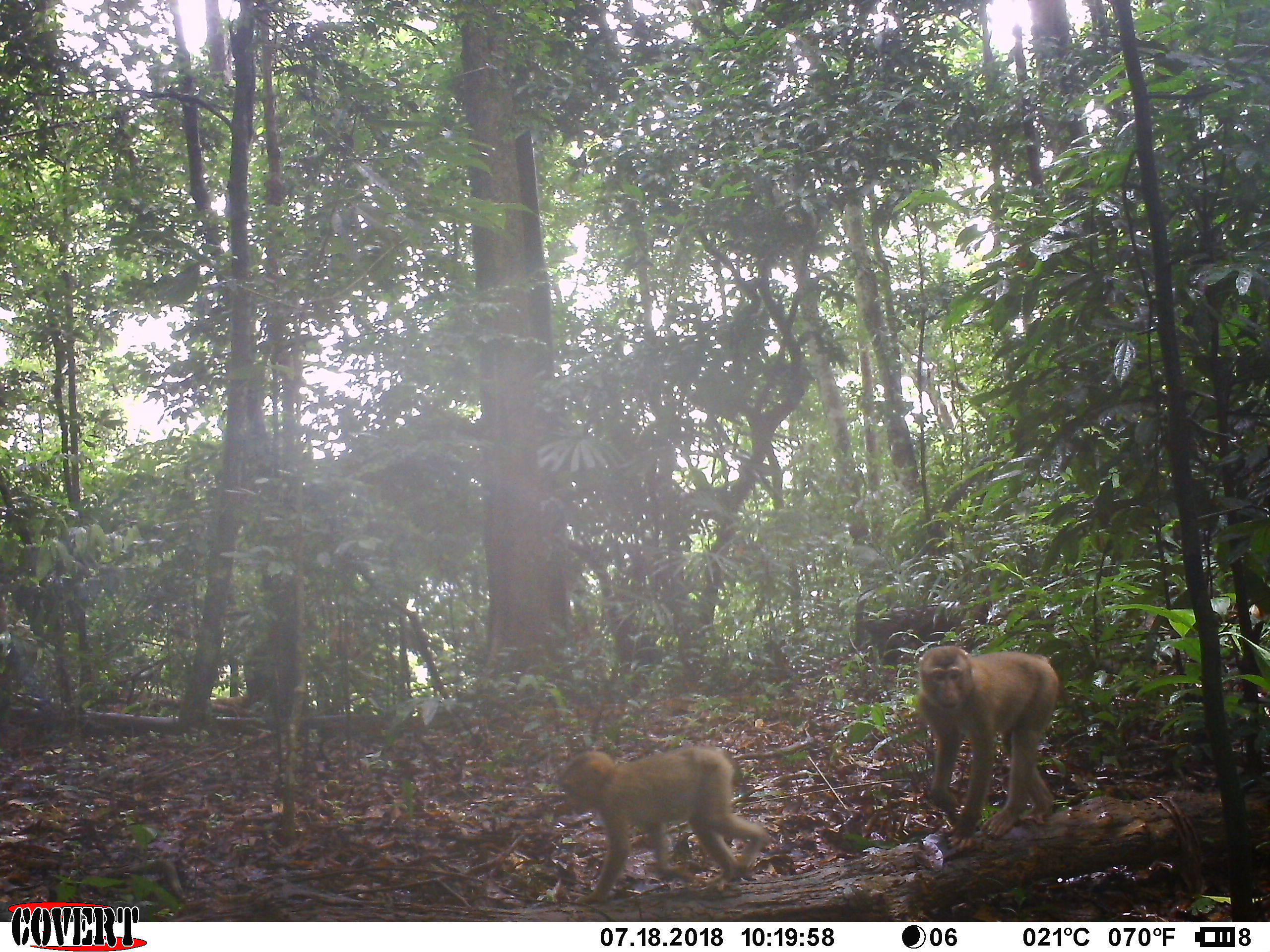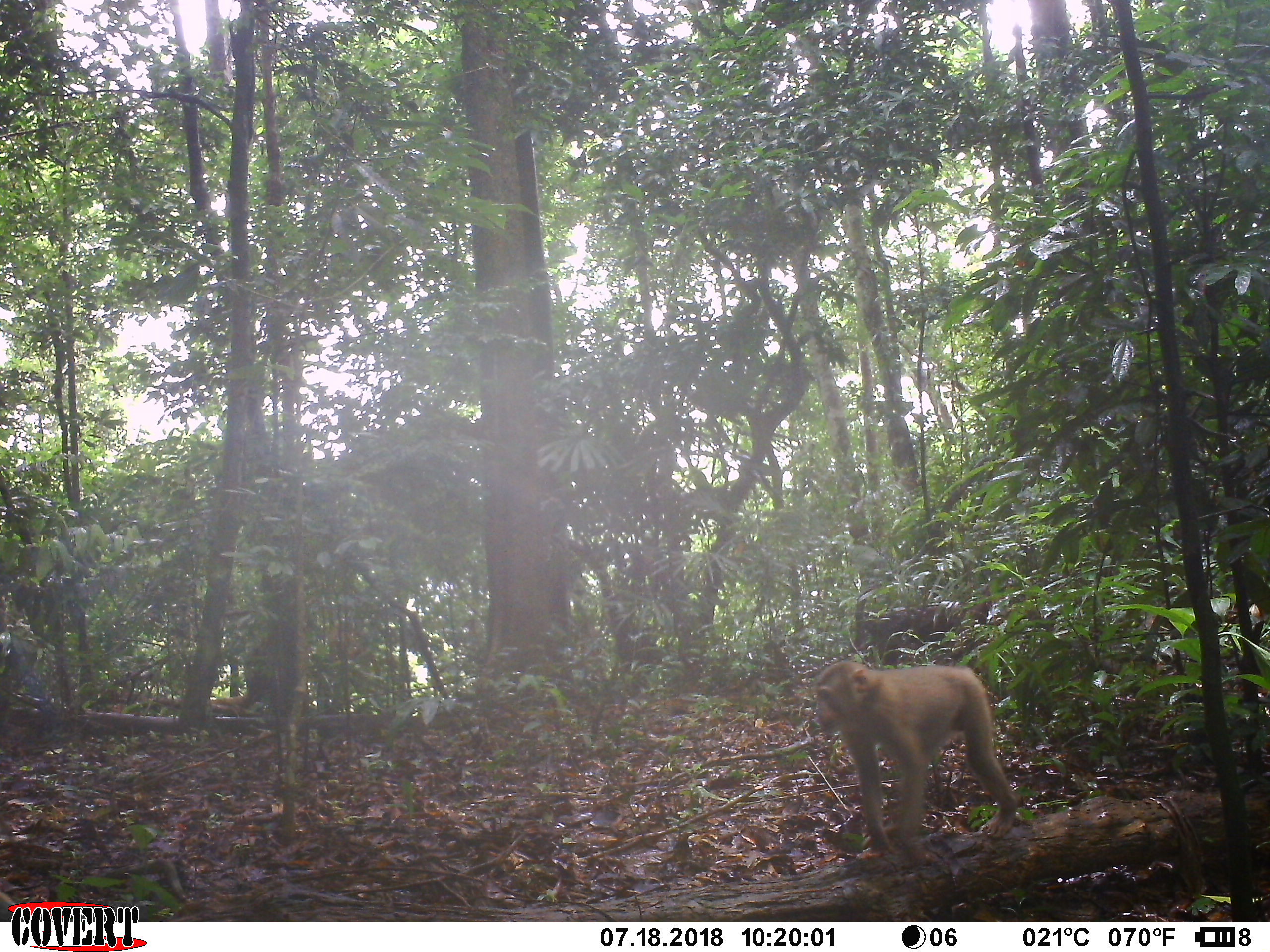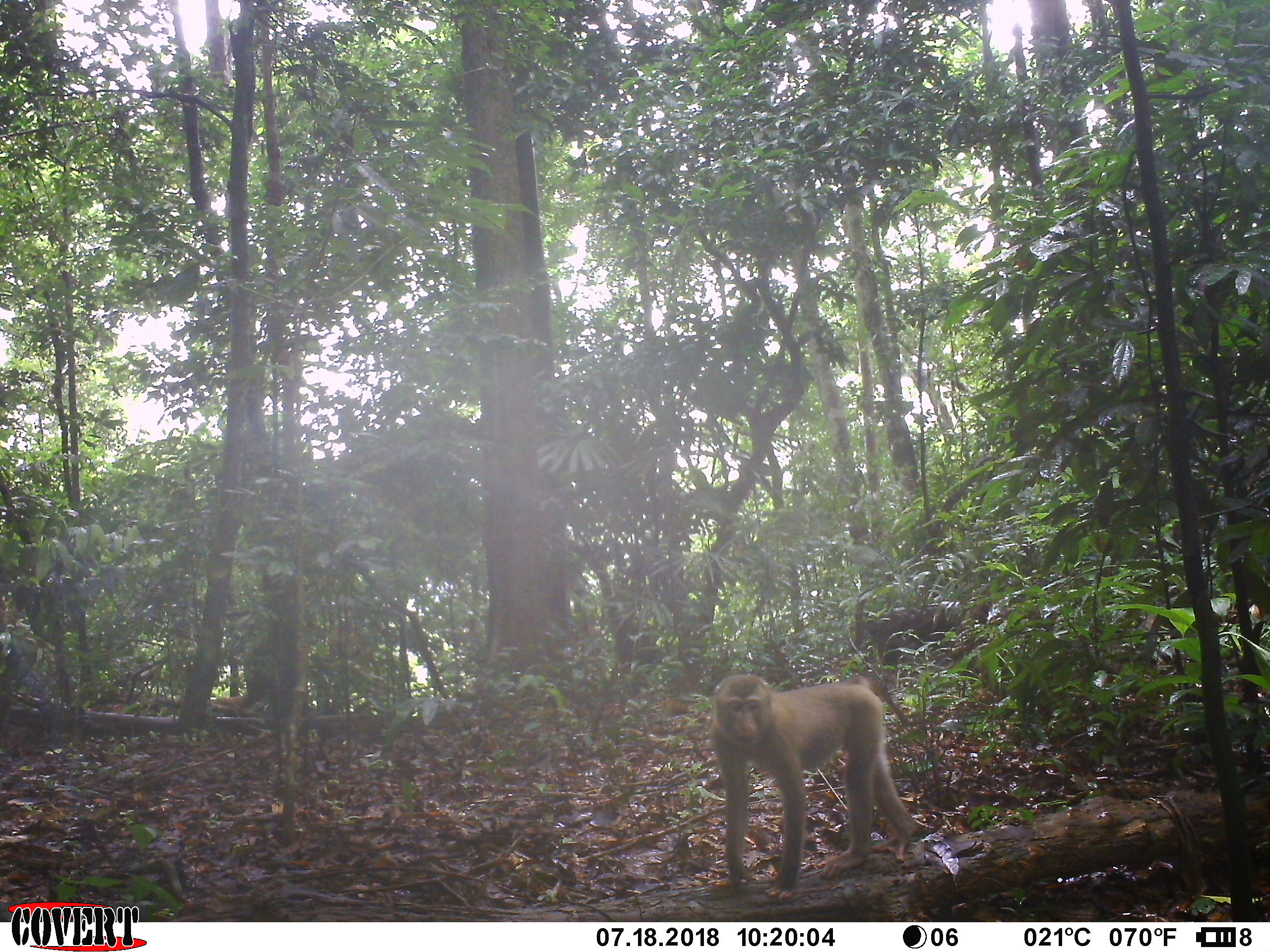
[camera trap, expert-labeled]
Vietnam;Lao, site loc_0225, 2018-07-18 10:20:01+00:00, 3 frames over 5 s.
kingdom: Animalia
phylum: Chordata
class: Mammalia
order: Primates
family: Cercopithecidae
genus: Macaca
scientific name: Macaca nemestrina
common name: pig-tailed macaque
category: pig tailed macaque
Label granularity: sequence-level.